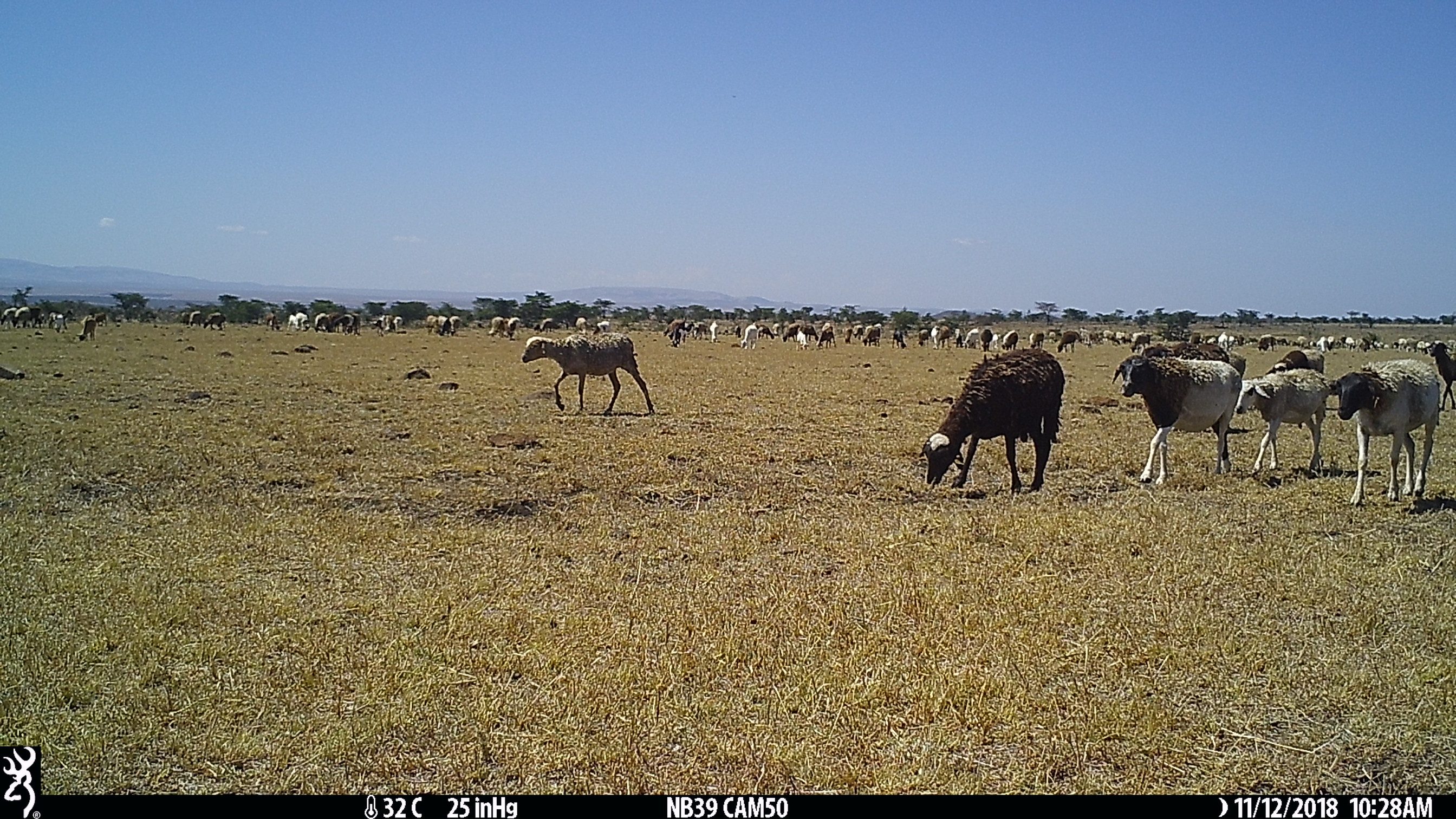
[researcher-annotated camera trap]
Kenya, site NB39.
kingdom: Animalia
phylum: Chordata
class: Mammalia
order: Artiodactyla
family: Bovidae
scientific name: Bovidae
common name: sheep or goat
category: shoat